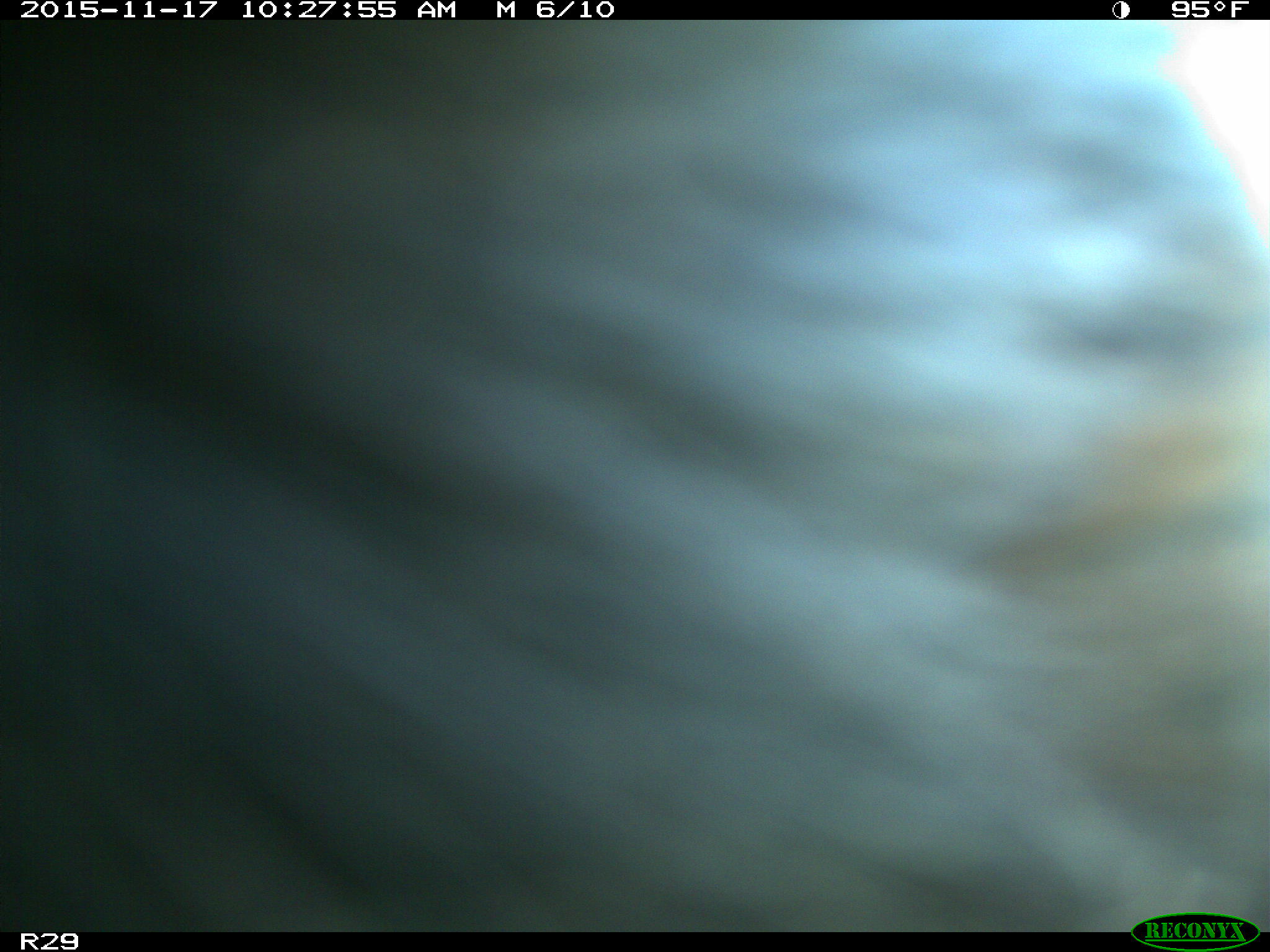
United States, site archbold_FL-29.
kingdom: Animalia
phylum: Chordata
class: Mammalia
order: Artiodactyla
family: Bovidae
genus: Bos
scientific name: Bos taurus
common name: domestic cow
Bos taurus (domestic cow).